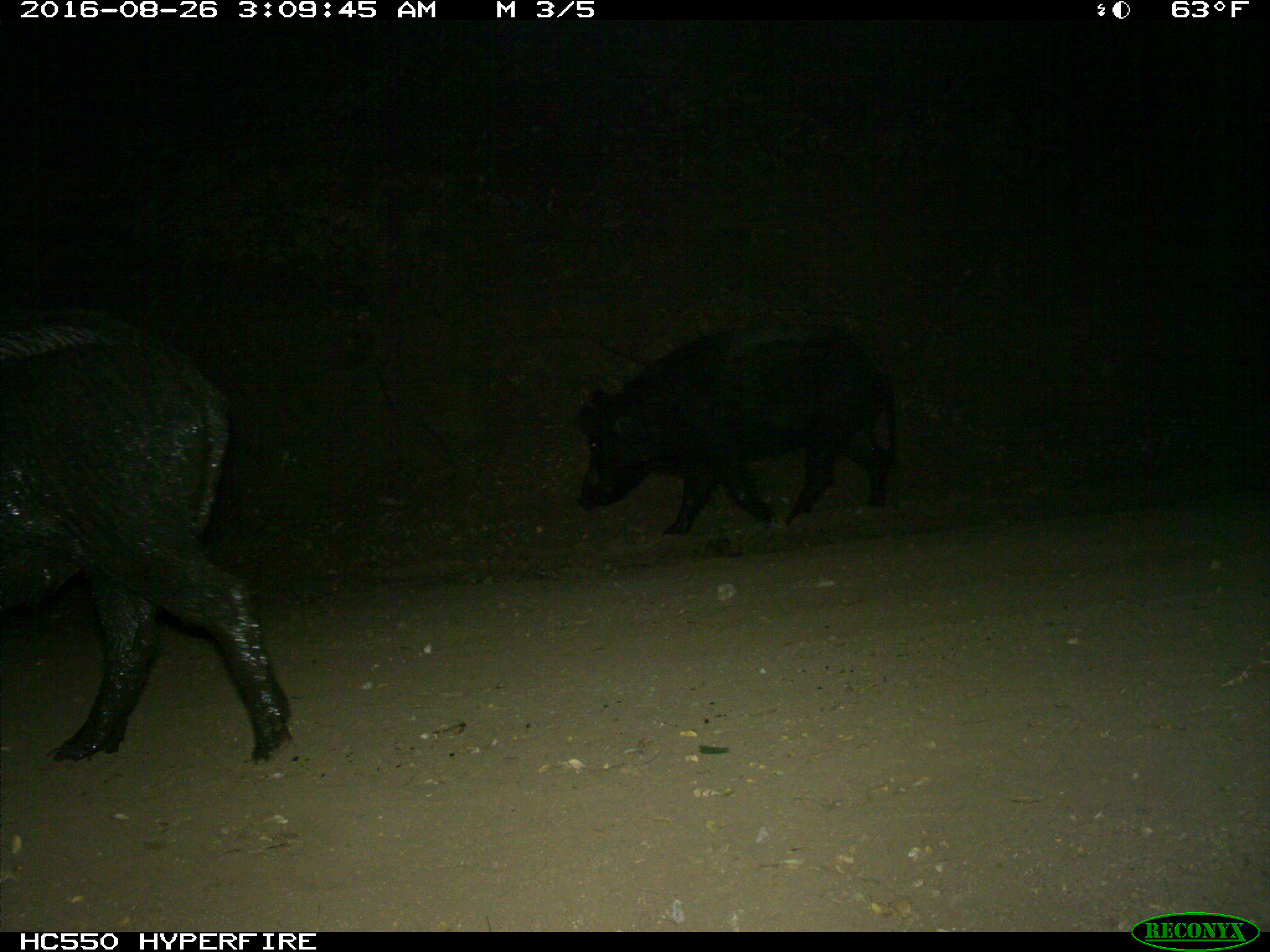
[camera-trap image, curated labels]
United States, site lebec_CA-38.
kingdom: Animalia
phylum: Chordata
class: Mammalia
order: Artiodactyla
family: Suidae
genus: Sus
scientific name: Sus scrofa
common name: wild boar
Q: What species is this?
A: Sus scrofa (wild boar).